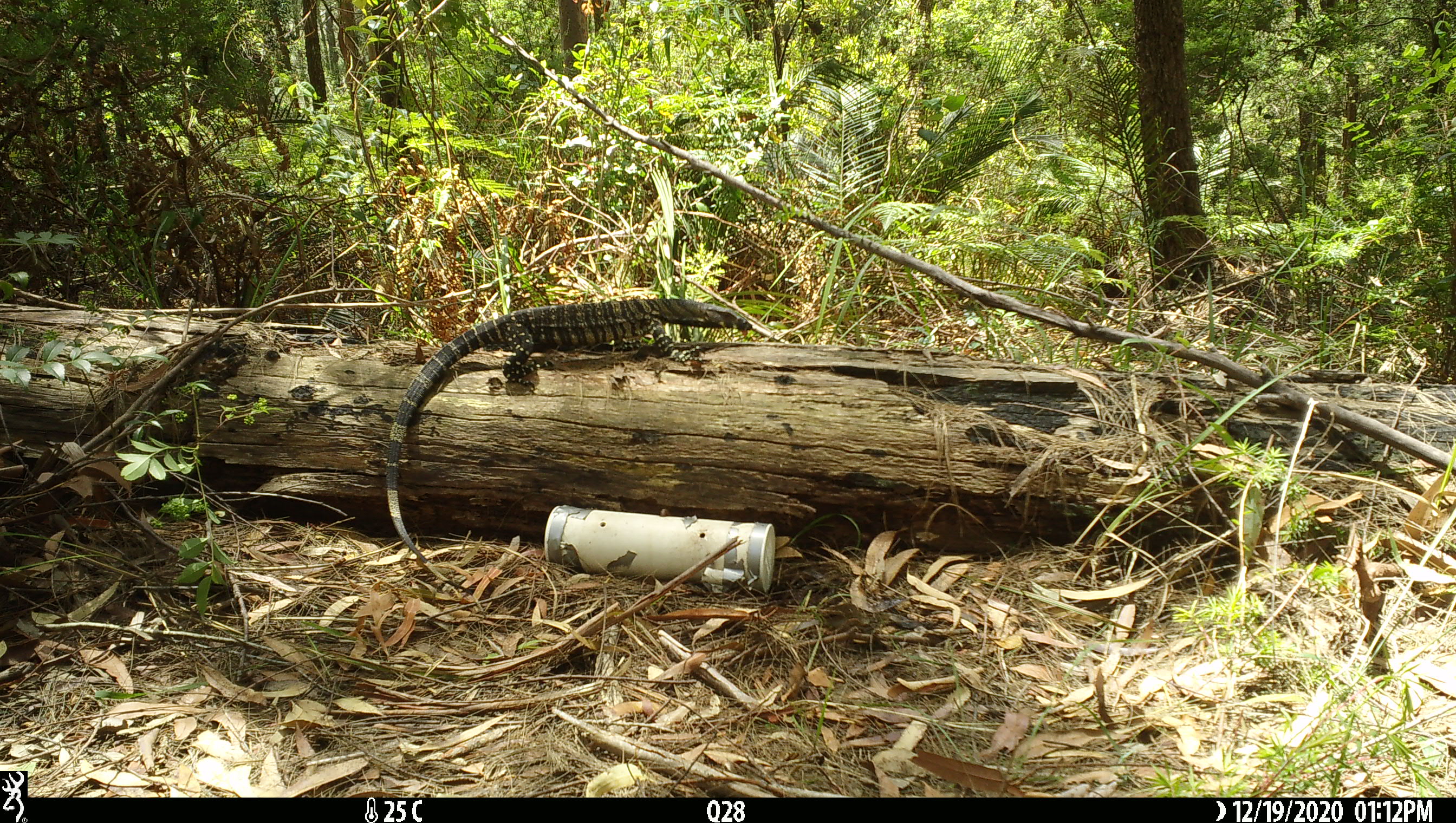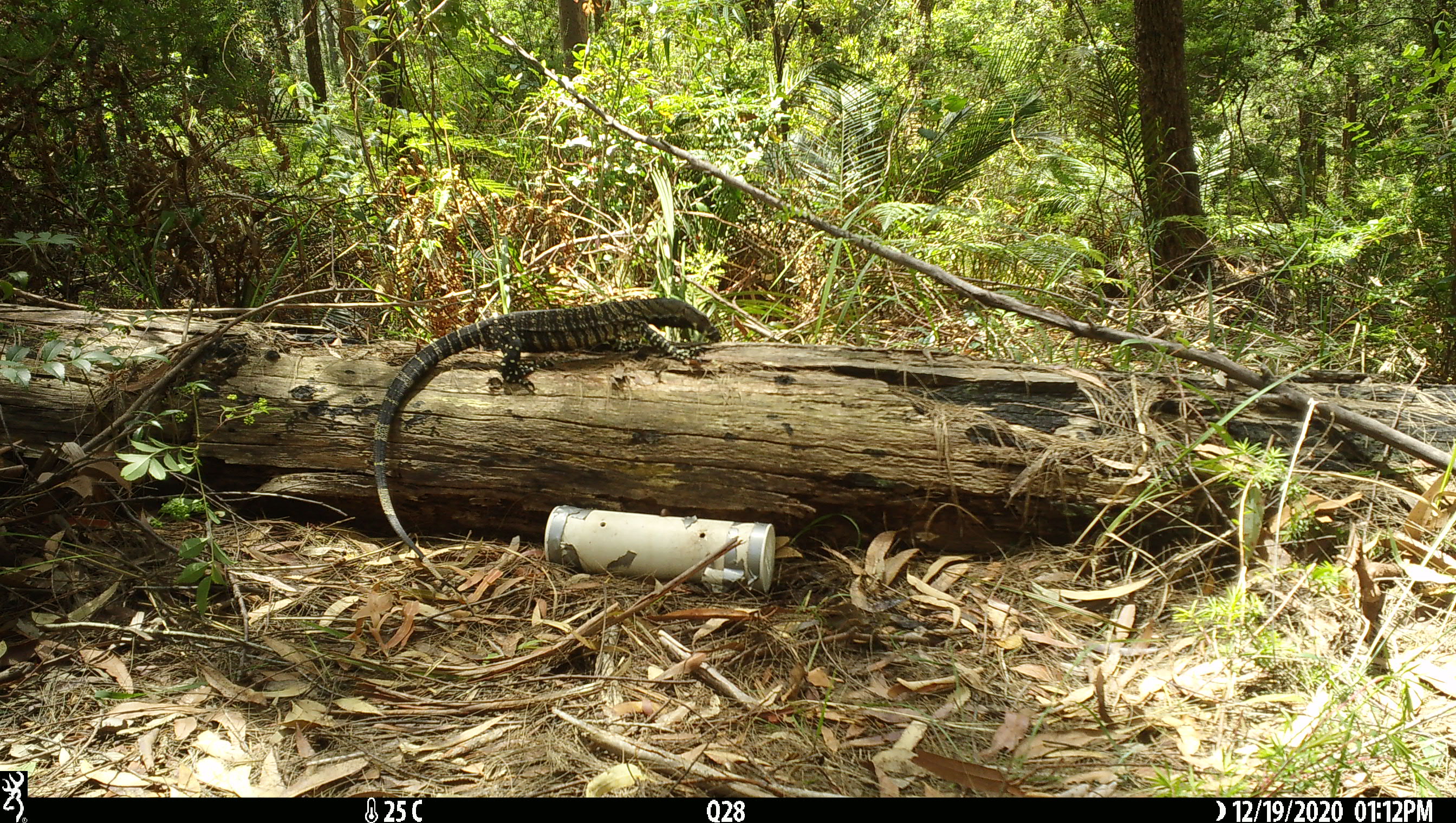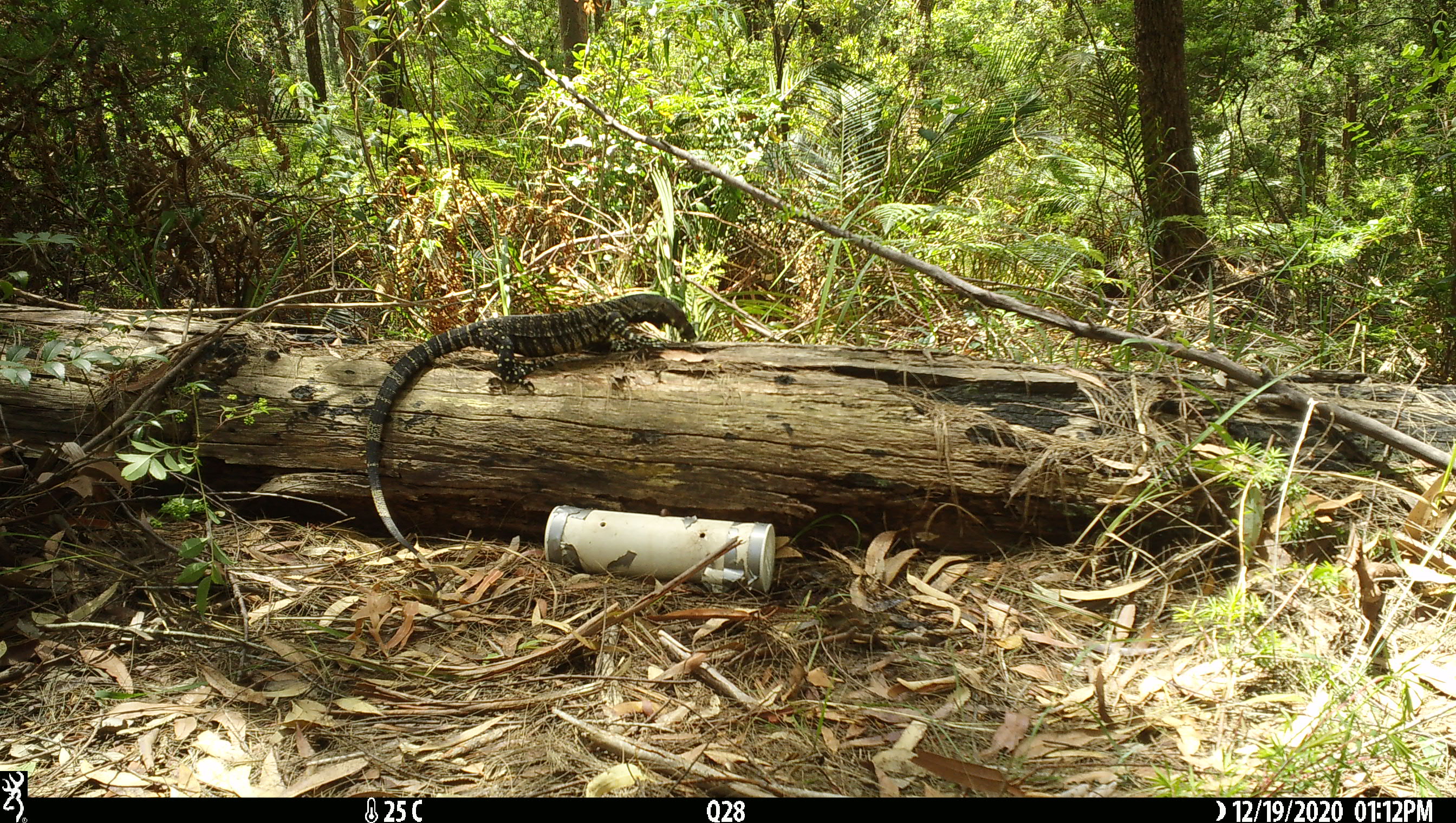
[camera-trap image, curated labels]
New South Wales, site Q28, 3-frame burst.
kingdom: Animalia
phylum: Chordata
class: Reptilia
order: Squamata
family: Varanidae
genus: Varanus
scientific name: Varanus varius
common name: lace monitor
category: goanna